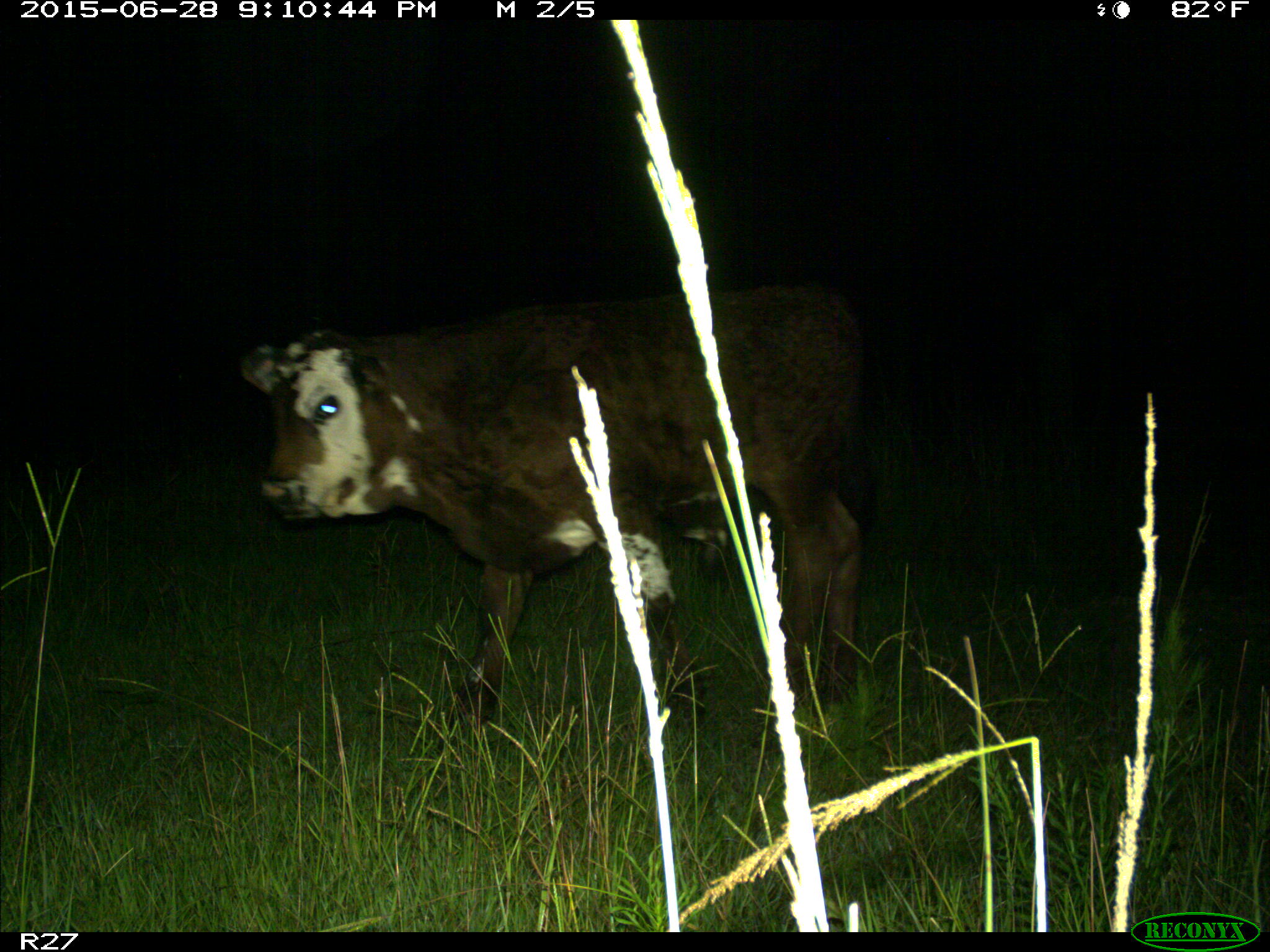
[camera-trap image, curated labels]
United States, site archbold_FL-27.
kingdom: Animalia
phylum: Chordata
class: Mammalia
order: Artiodactyla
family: Bovidae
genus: Bos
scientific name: Bos taurus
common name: domestic cow